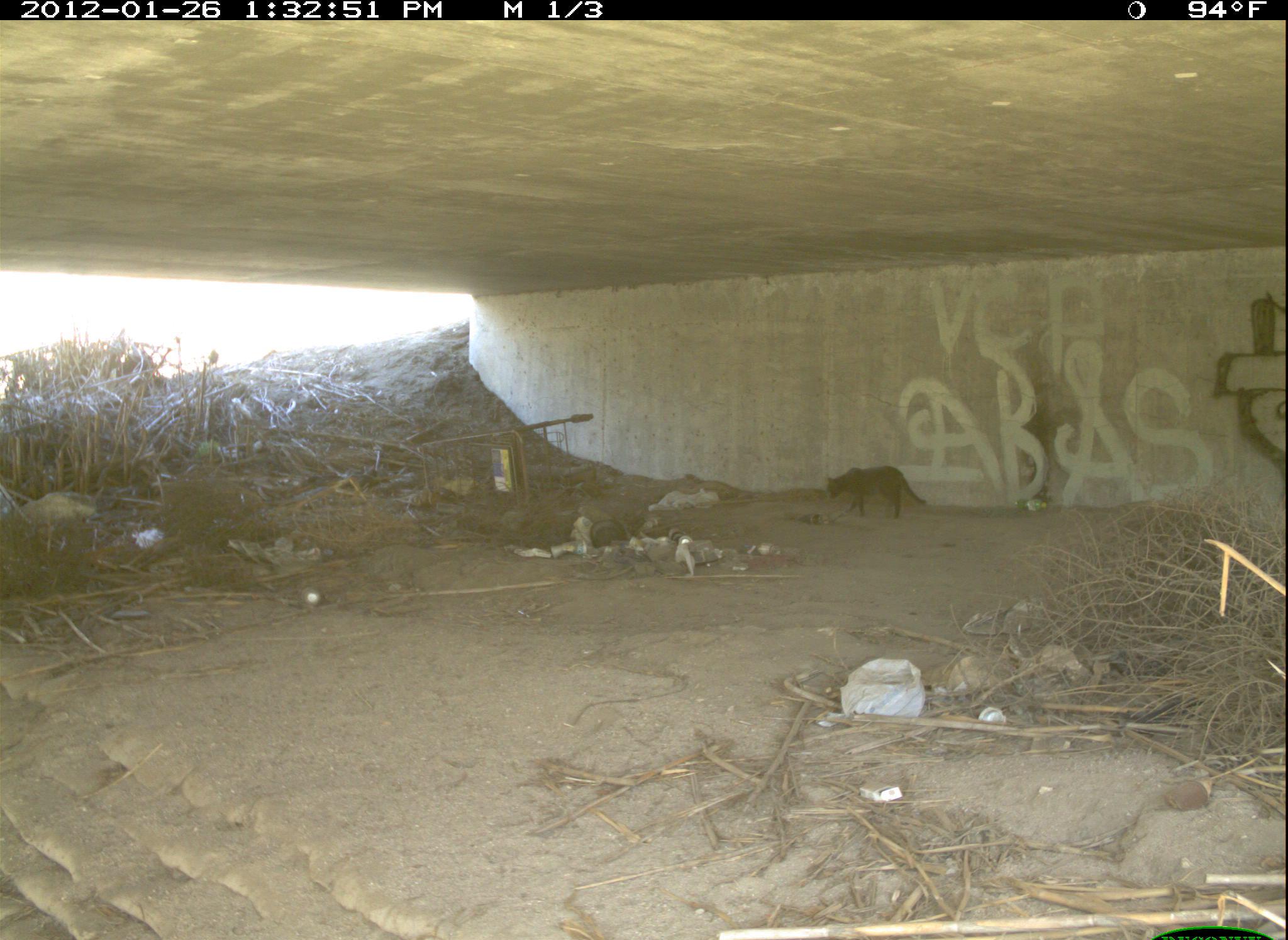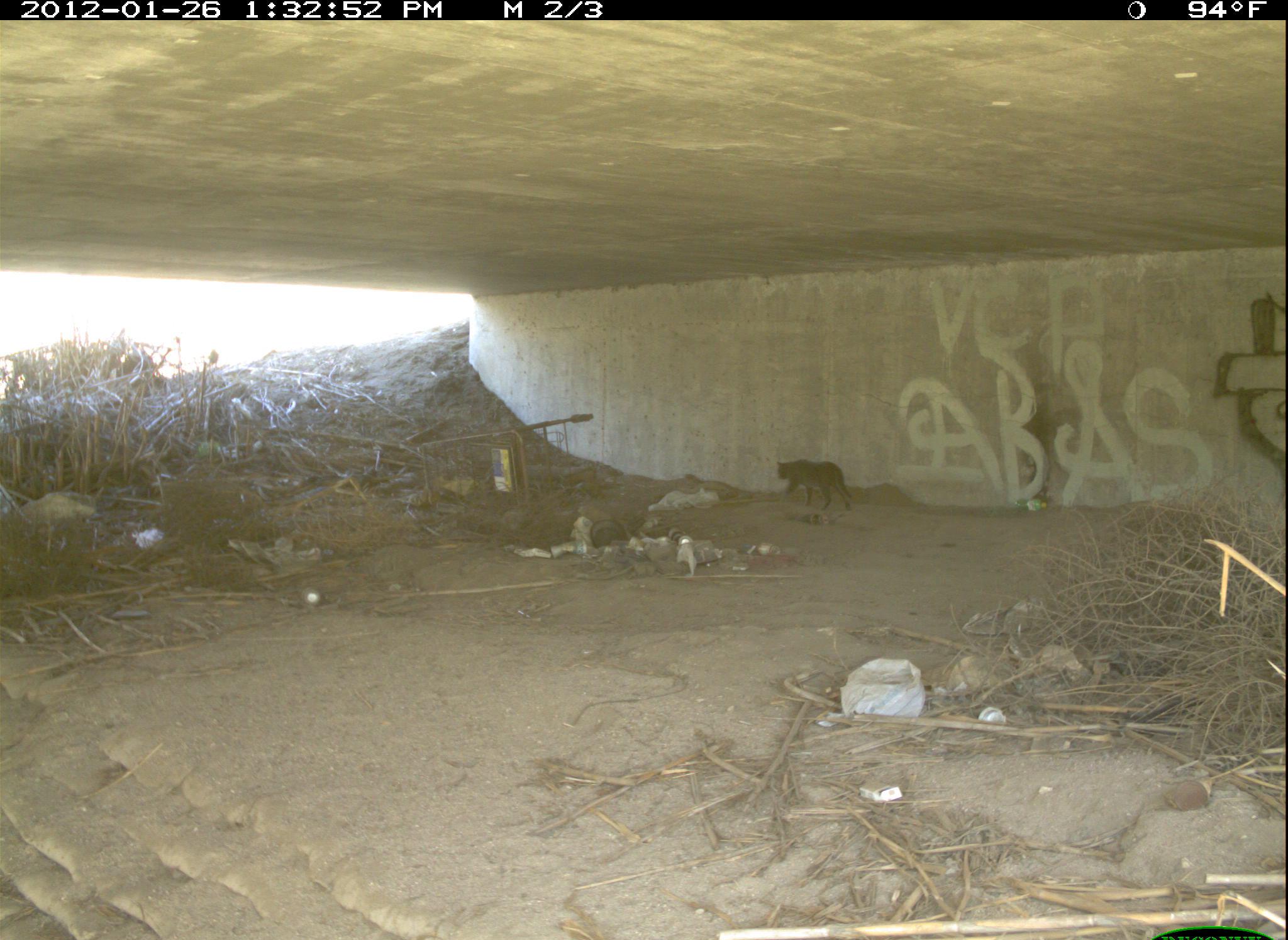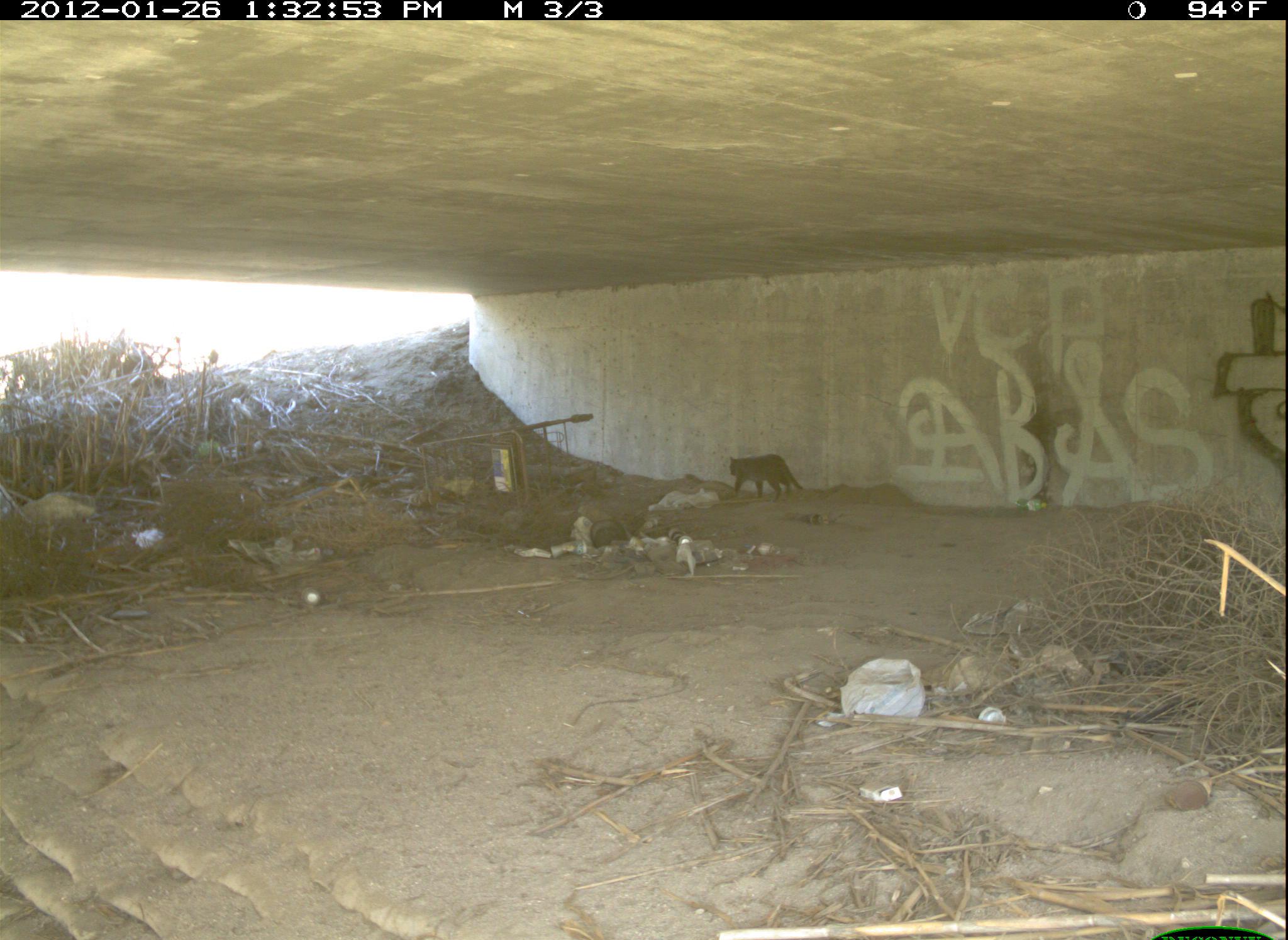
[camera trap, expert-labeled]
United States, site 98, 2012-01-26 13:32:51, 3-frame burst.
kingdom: Animalia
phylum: Chordata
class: Mammalia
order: Carnivora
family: Felidae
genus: Felis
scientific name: Felis catus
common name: cat